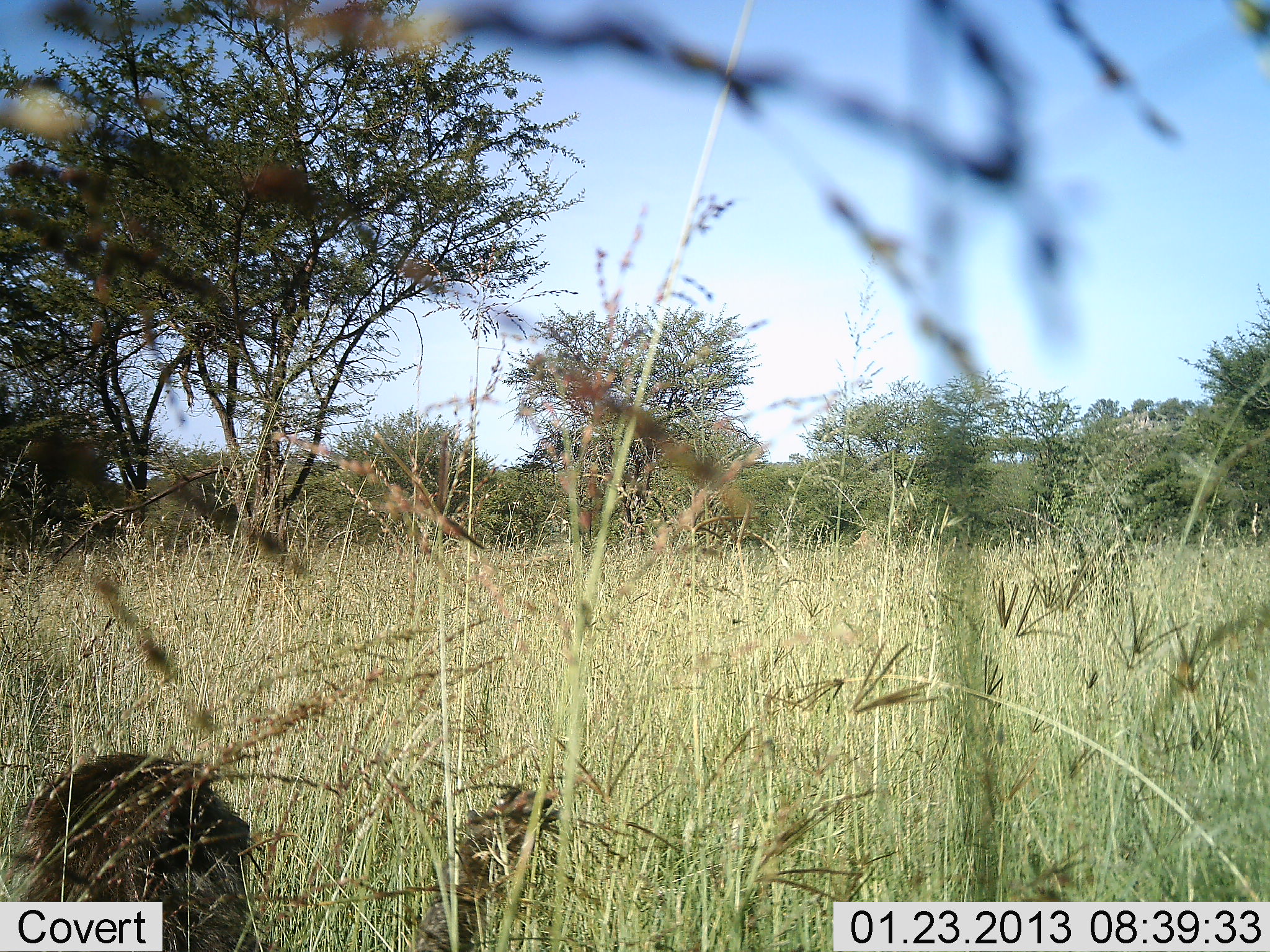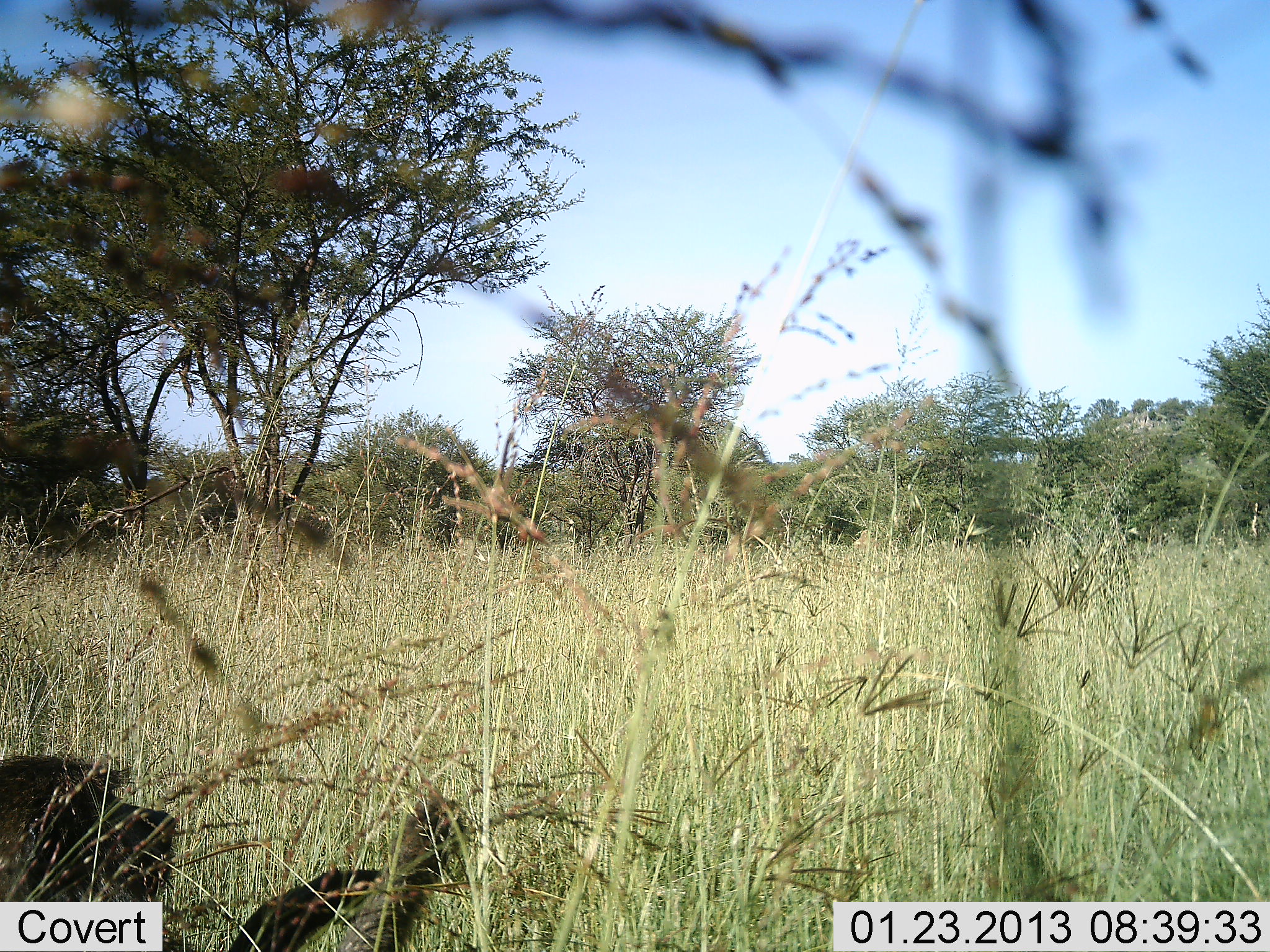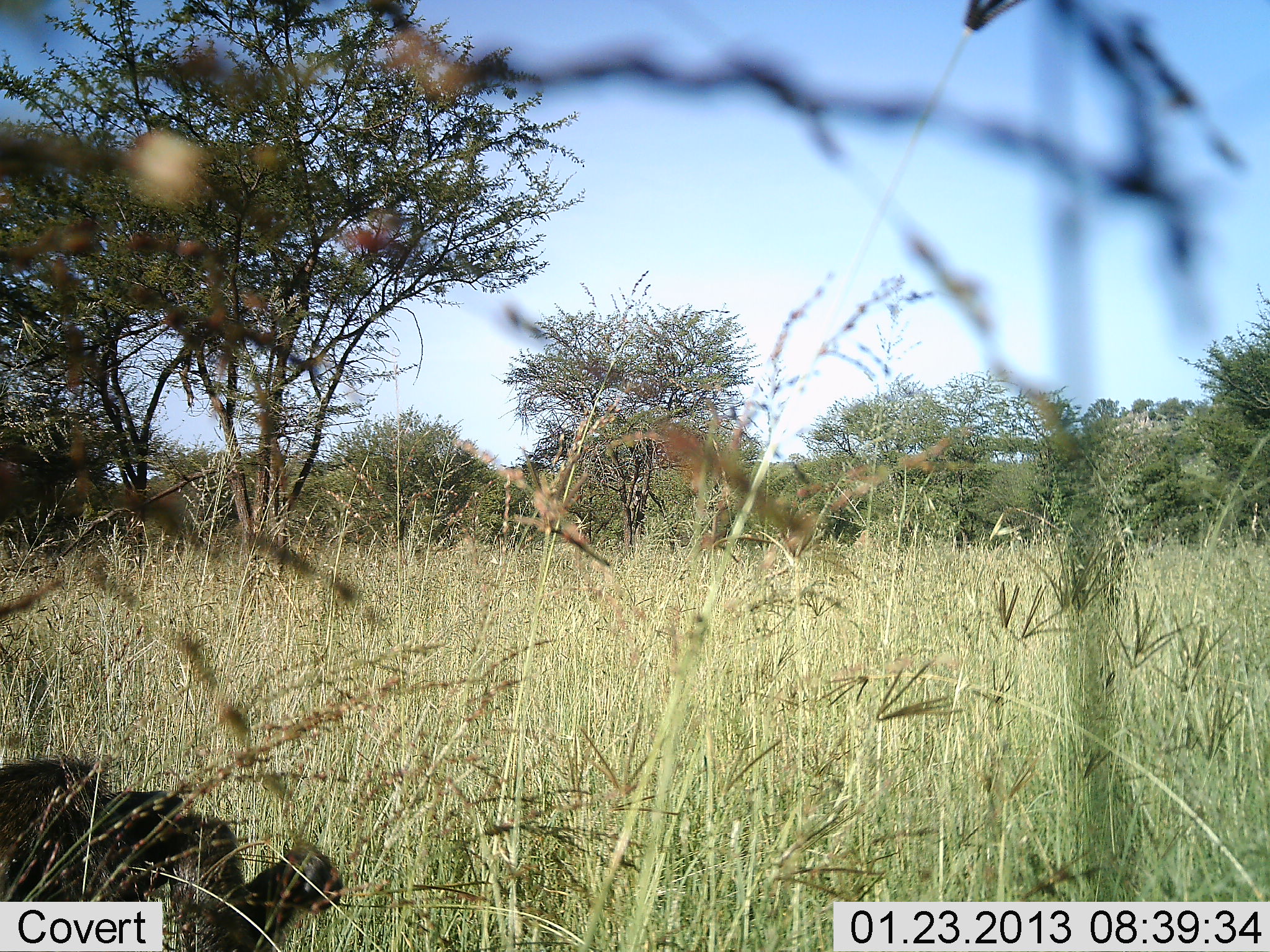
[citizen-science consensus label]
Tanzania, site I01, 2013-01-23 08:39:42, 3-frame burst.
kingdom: Animalia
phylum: Chordata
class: Mammalia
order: Primates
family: Cercopithecidae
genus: Papio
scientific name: Papio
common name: baboon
Baboon (Papio), count 1. Behavior (volunteer vote fractions): standing 6%, resting 55%, moving 11%, interacting 2%. Young present (vote fraction): 0%. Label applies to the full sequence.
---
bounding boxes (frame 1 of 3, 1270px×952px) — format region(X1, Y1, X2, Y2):
animal: region(11, 749, 564, 952)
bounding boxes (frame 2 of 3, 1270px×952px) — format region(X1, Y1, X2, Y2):
animal: region(1, 753, 474, 952)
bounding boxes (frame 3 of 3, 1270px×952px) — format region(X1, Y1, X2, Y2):
animal: region(0, 754, 345, 952)